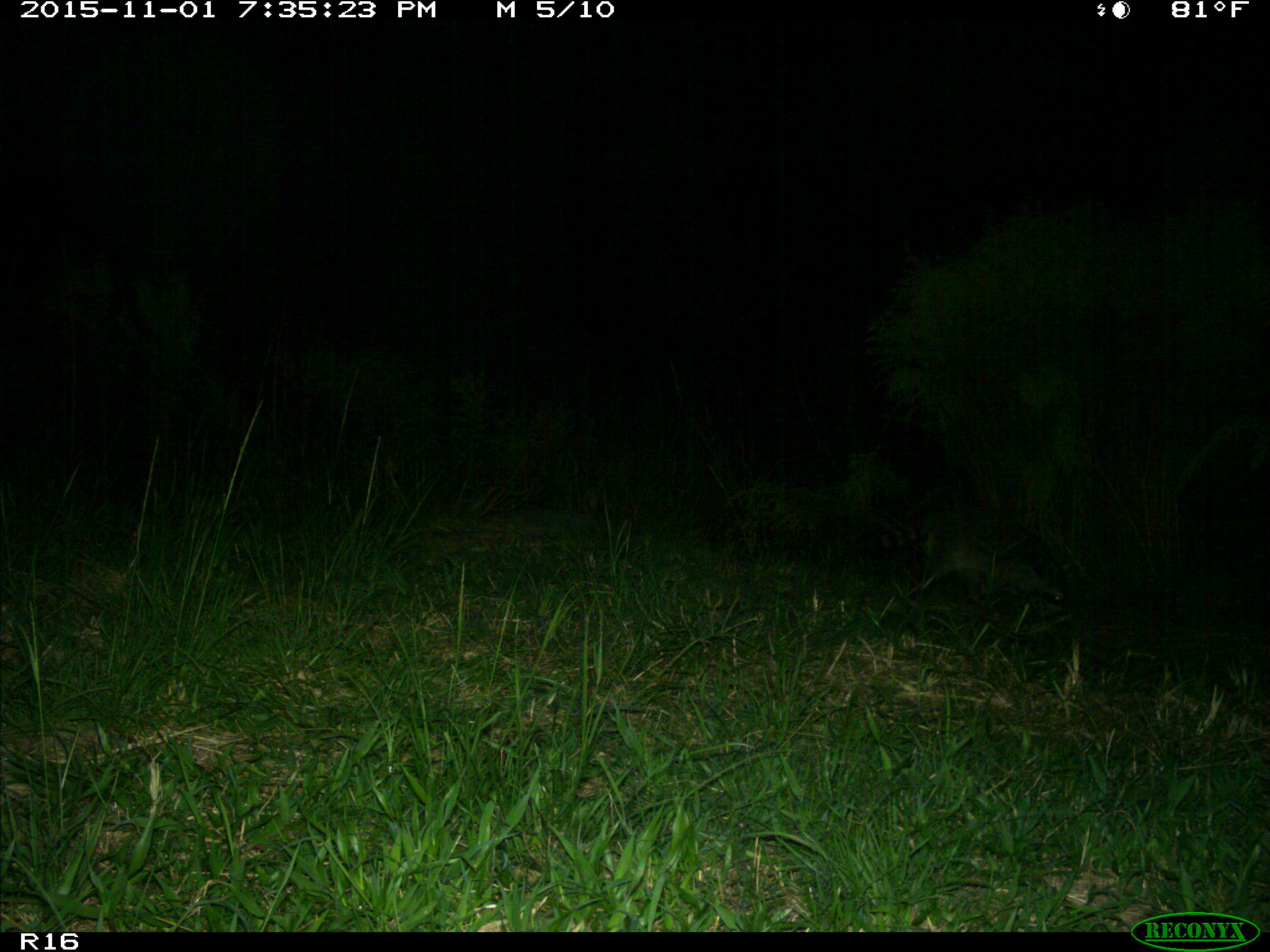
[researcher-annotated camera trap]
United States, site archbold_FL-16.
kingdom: Animalia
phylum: Chordata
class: Mammalia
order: Carnivora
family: Procyonidae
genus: Procyon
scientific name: Procyon lotor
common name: common raccoon